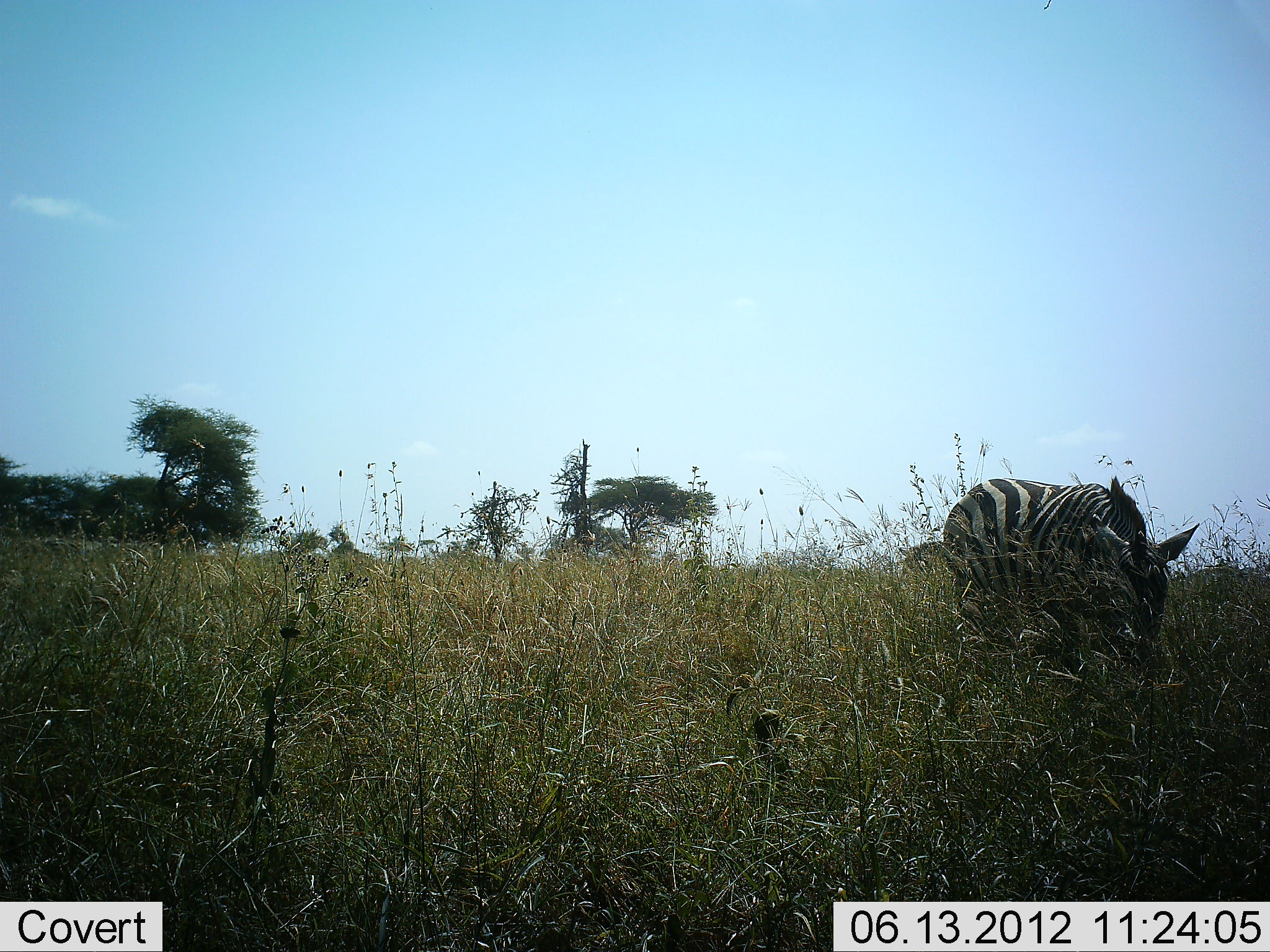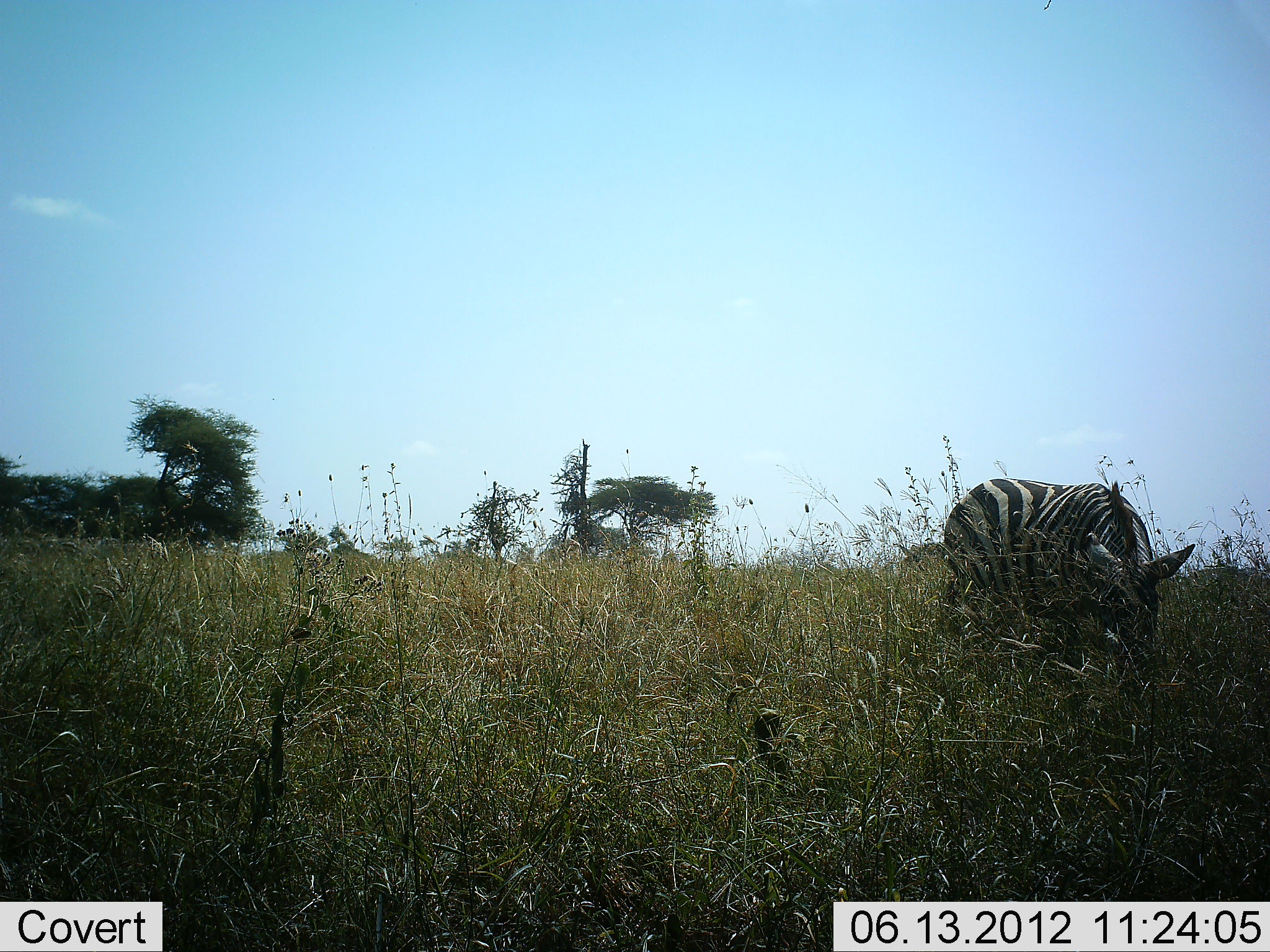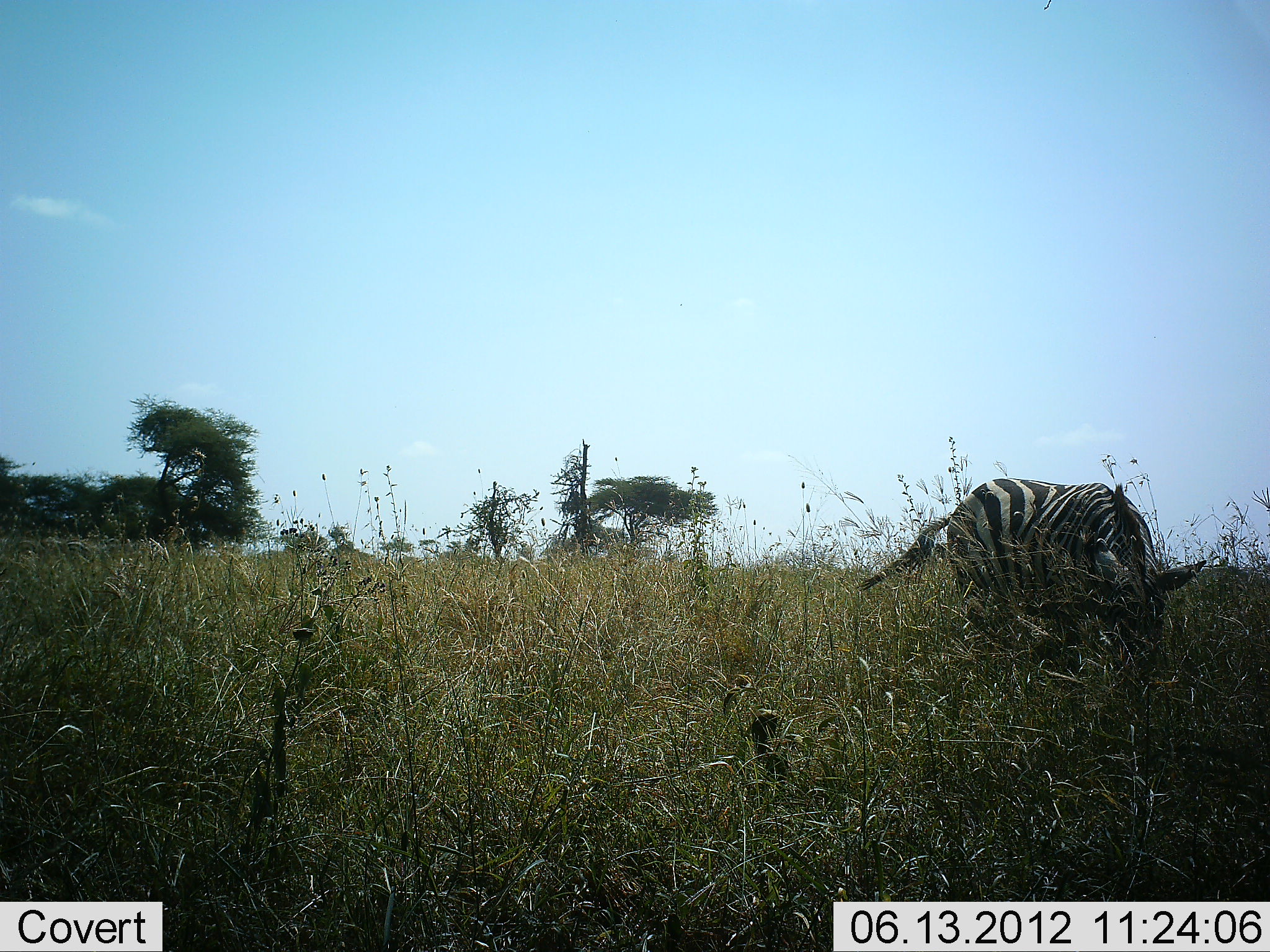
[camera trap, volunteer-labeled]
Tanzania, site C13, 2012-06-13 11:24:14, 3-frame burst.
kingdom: Animalia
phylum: Chordata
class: Mammalia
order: Perissodactyla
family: Equidae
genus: Equus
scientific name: Equus quagga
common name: plains zebra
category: zebra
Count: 1.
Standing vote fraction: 40%.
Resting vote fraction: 0%.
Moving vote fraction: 0%.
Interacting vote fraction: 0%.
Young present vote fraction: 0%.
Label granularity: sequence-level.